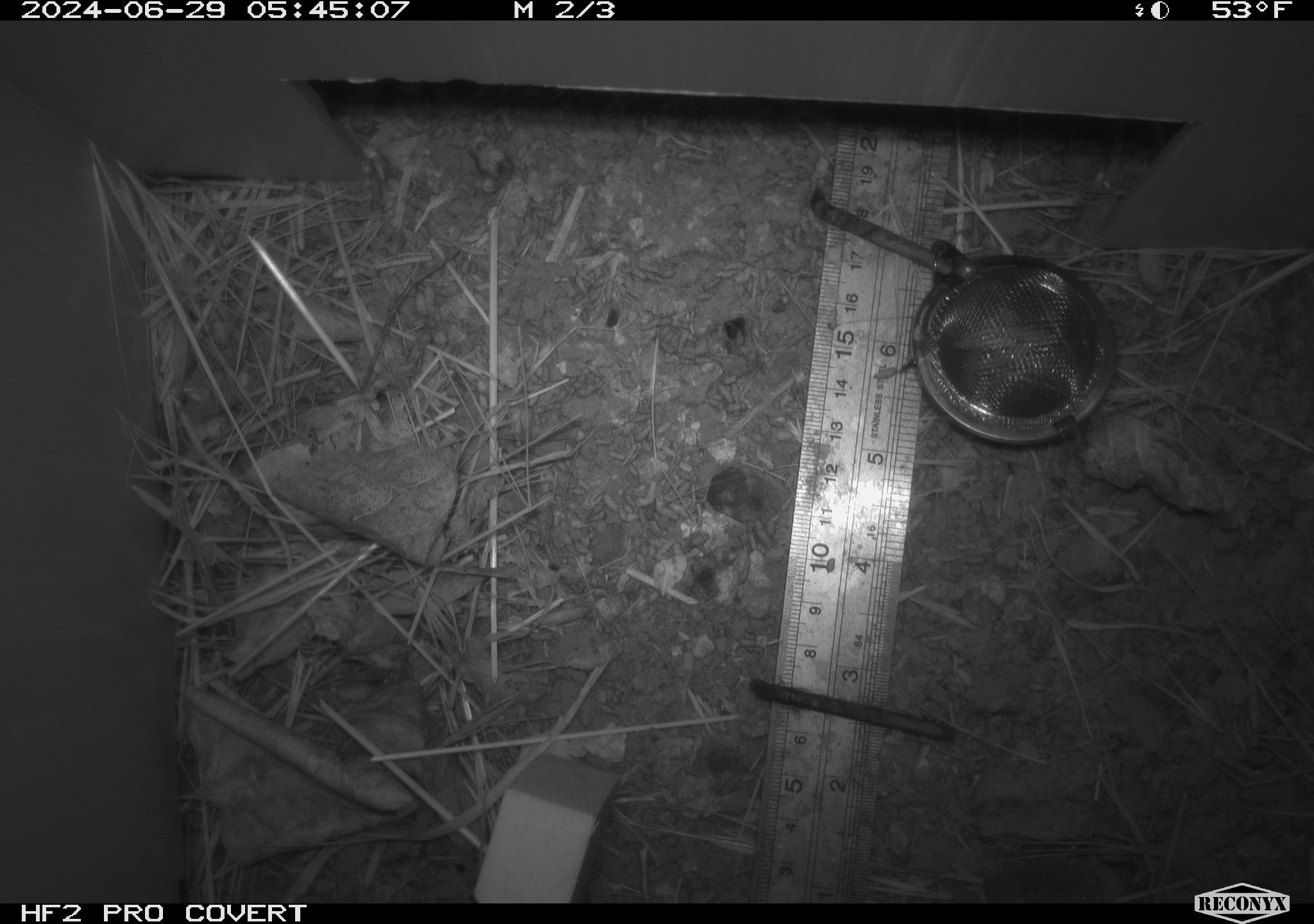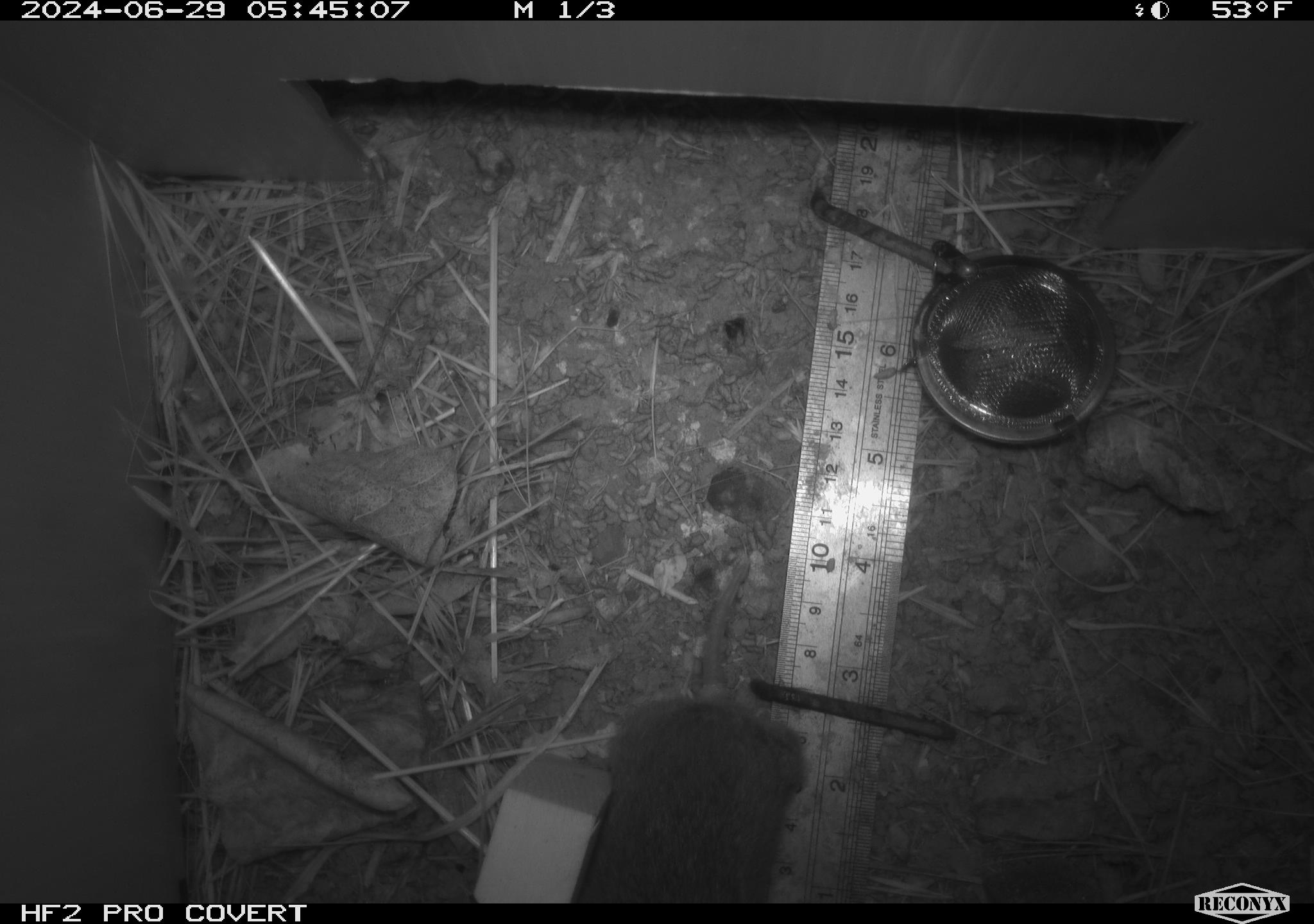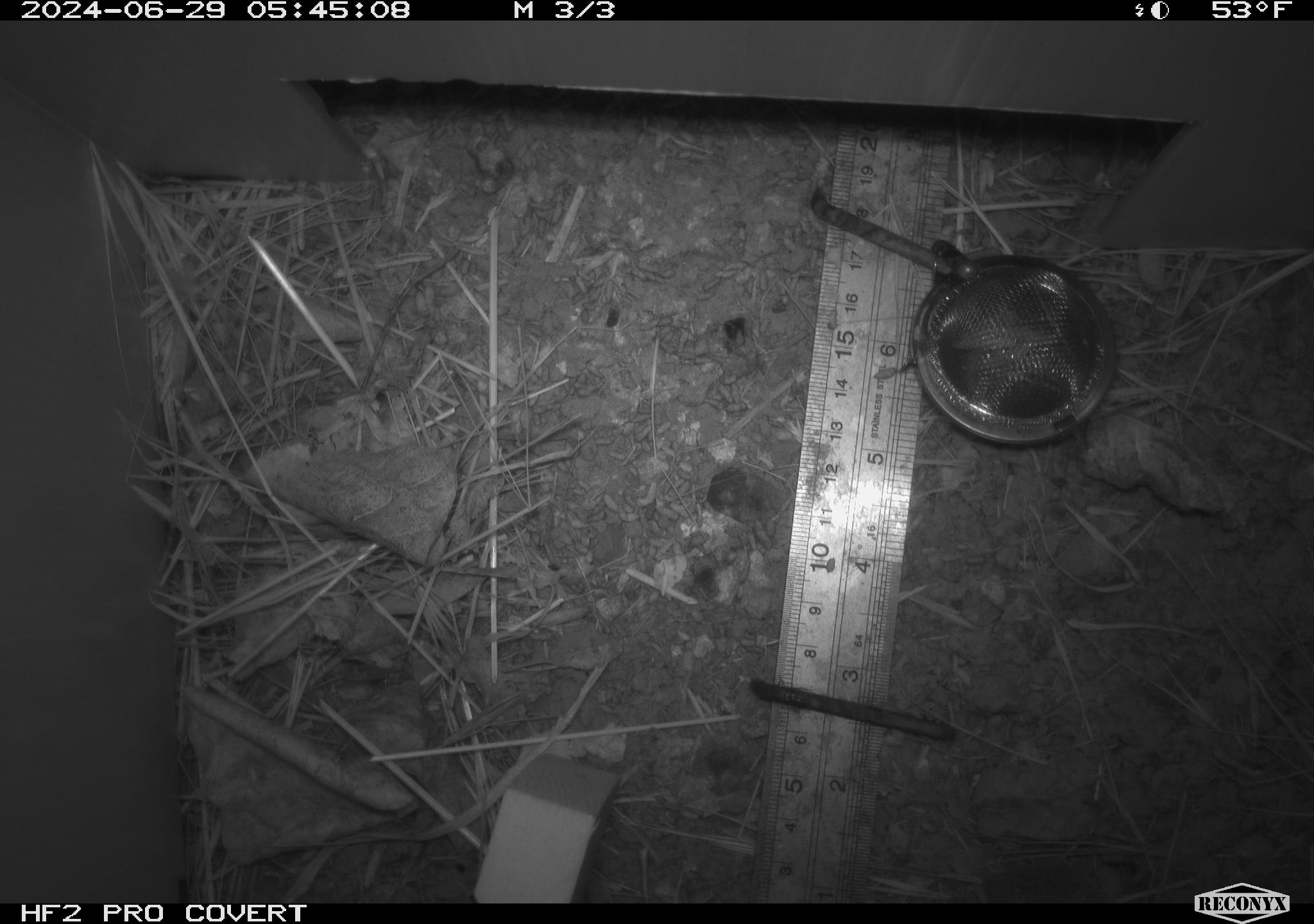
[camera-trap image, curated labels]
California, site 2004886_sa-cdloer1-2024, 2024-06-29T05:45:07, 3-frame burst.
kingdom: Animalia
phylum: Chordata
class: Mammalia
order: Rodentia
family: Cricetidae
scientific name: Arvicolinae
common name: voles, lemmings, and muskrats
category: arvicolinae subfamily